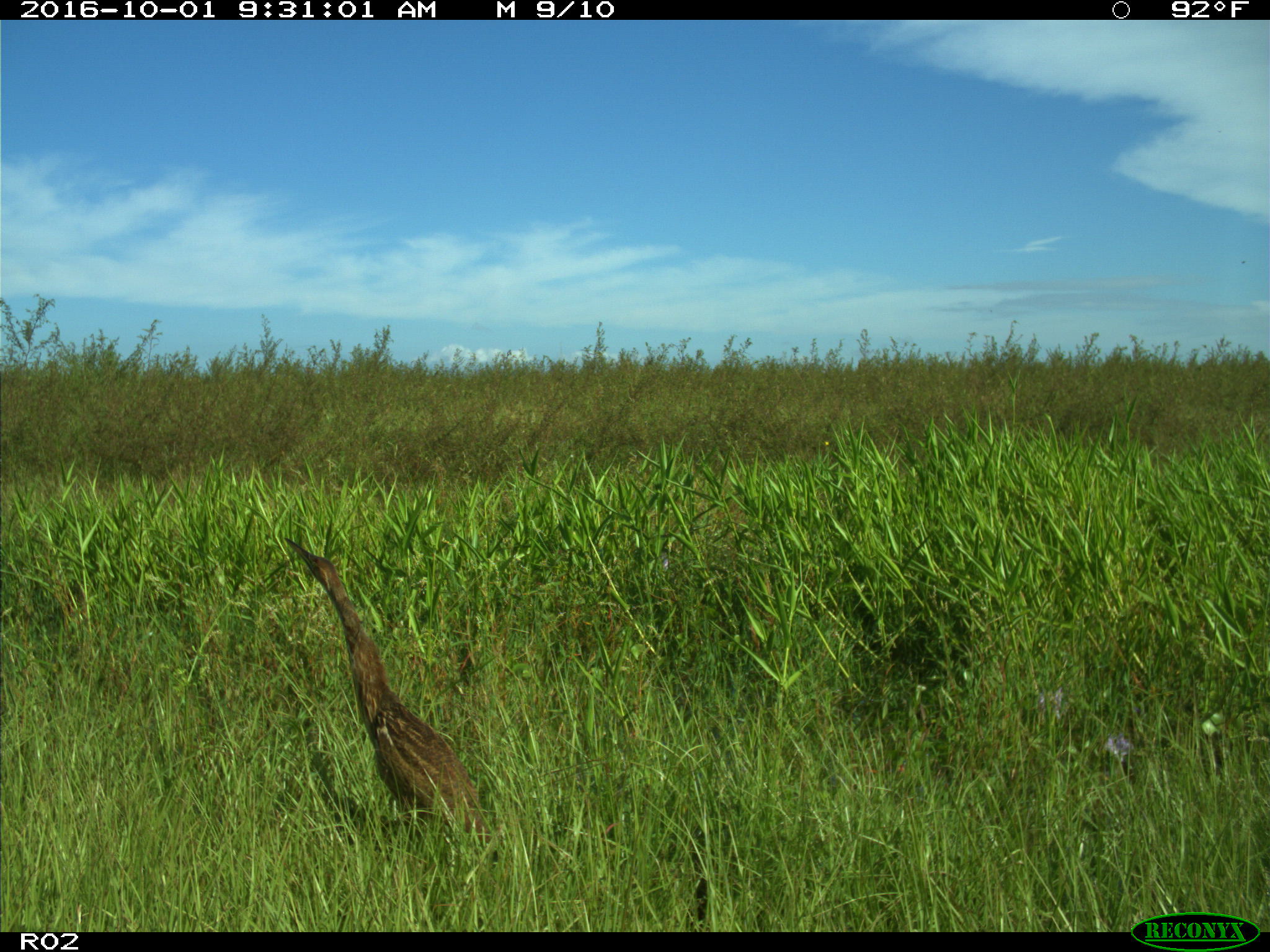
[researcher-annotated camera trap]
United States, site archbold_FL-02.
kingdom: Animalia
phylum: Chordata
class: Aves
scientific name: Aves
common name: birds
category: unidentified bird